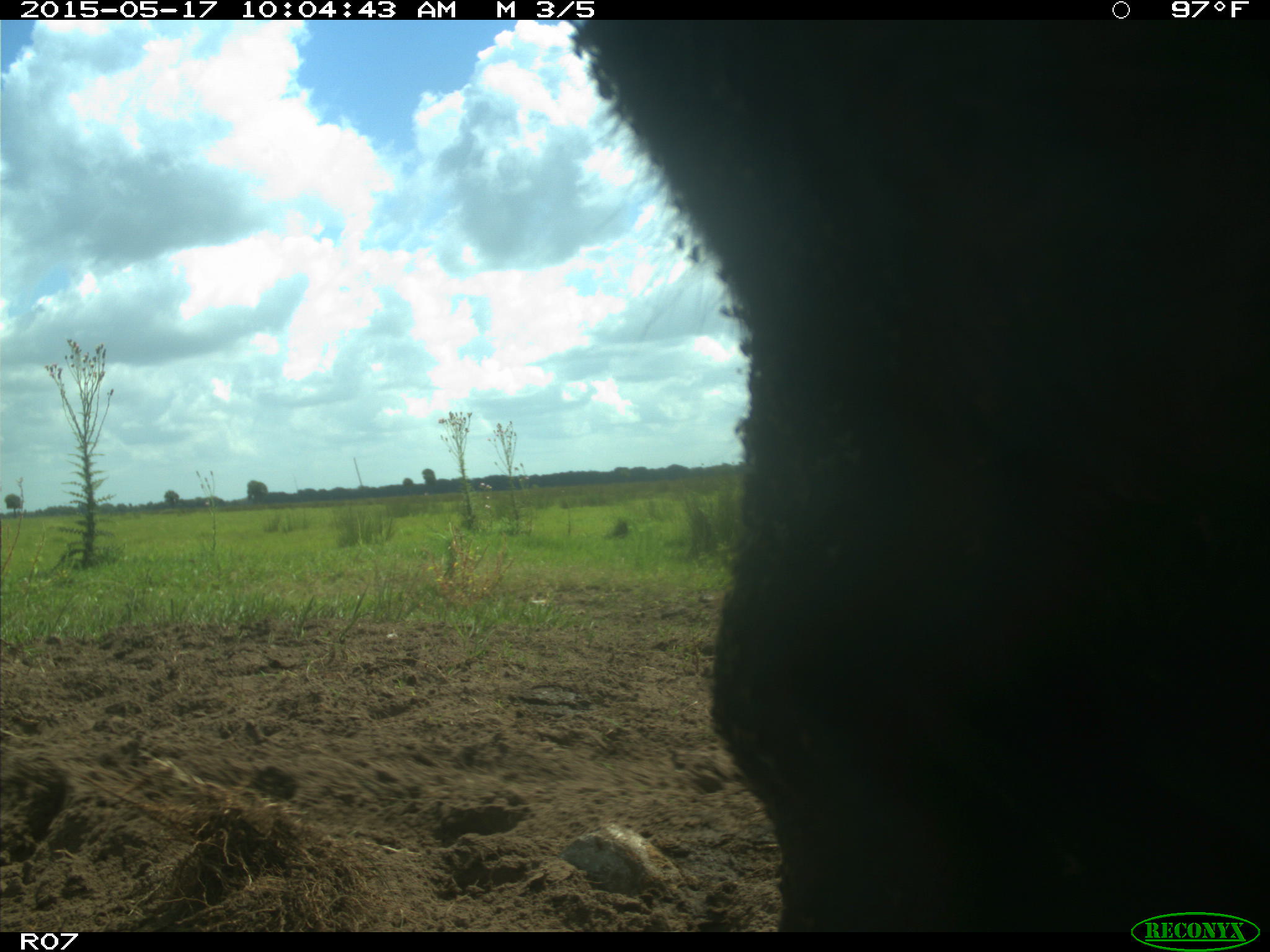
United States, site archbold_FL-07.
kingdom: Animalia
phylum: Chordata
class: Mammalia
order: Artiodactyla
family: Bovidae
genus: Bos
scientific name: Bos taurus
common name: domestic cow